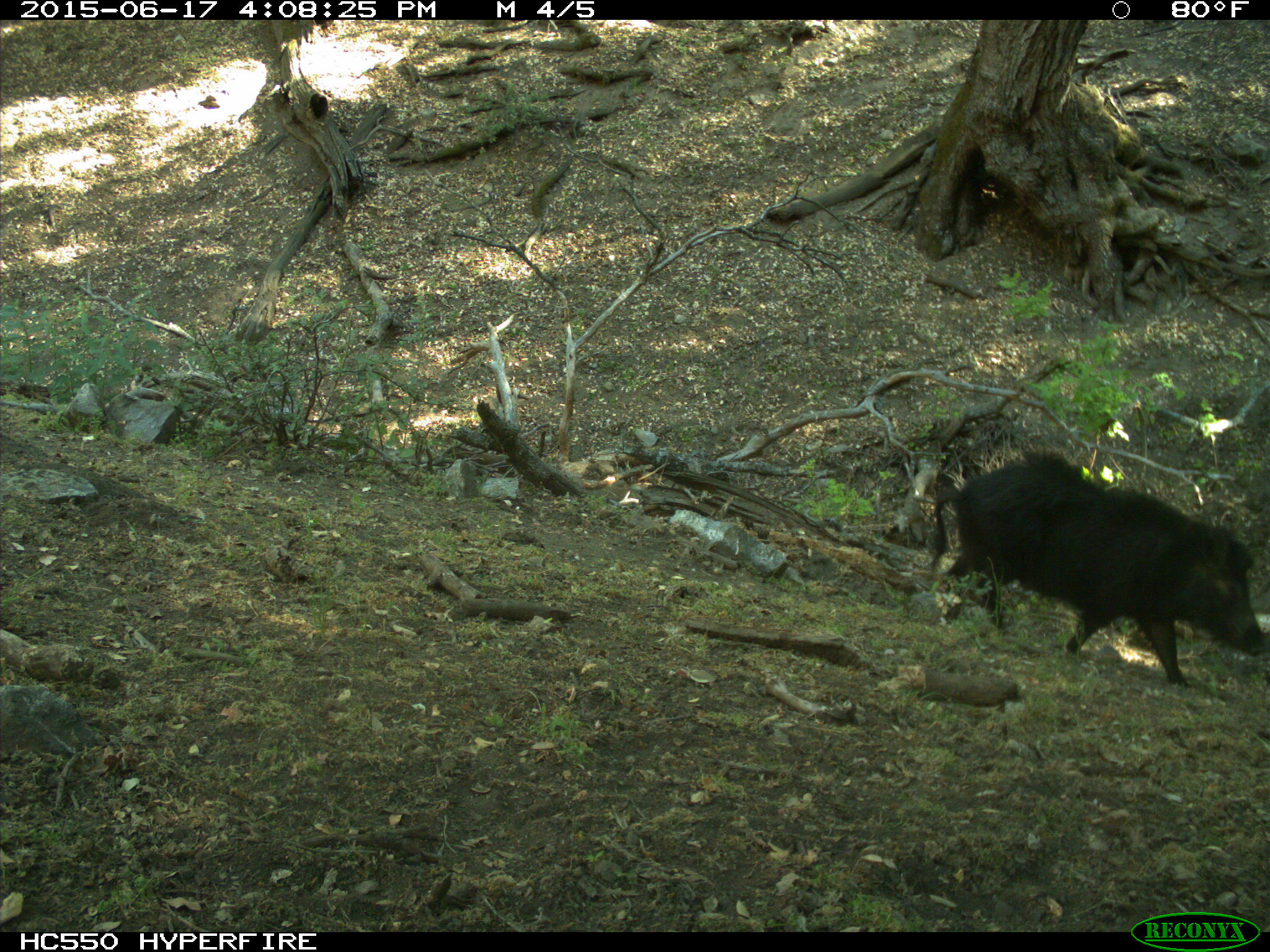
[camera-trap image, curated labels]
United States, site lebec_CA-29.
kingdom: Animalia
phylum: Chordata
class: Mammalia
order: Artiodactyla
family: Suidae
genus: Sus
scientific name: Sus scrofa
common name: wild boar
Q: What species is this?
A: Sus scrofa (wild boar).